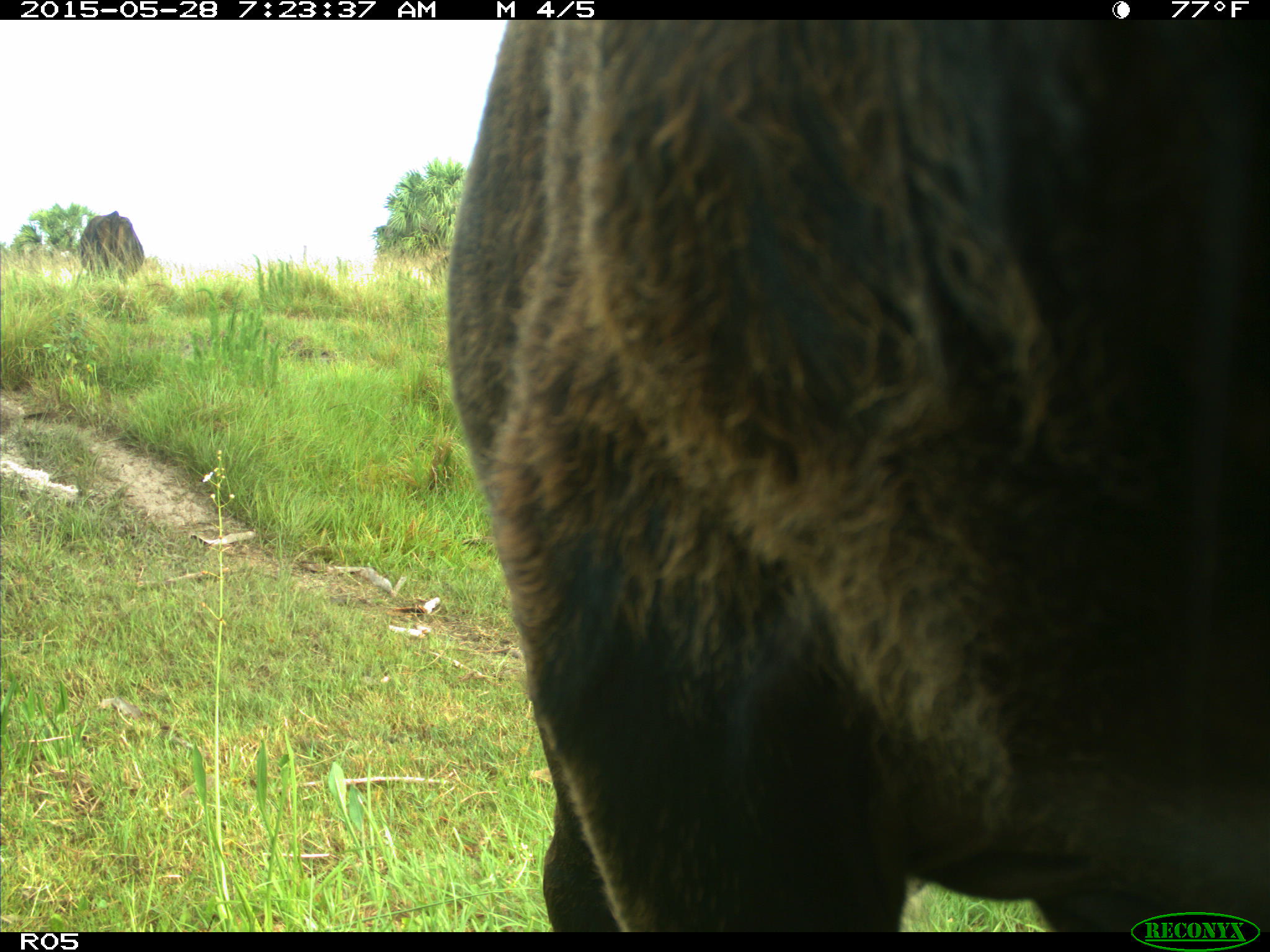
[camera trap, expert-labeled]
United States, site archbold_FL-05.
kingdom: Animalia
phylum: Chordata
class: Mammalia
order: Artiodactyla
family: Bovidae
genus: Bos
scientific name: Bos taurus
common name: domestic cow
Bos taurus (domestic cow).